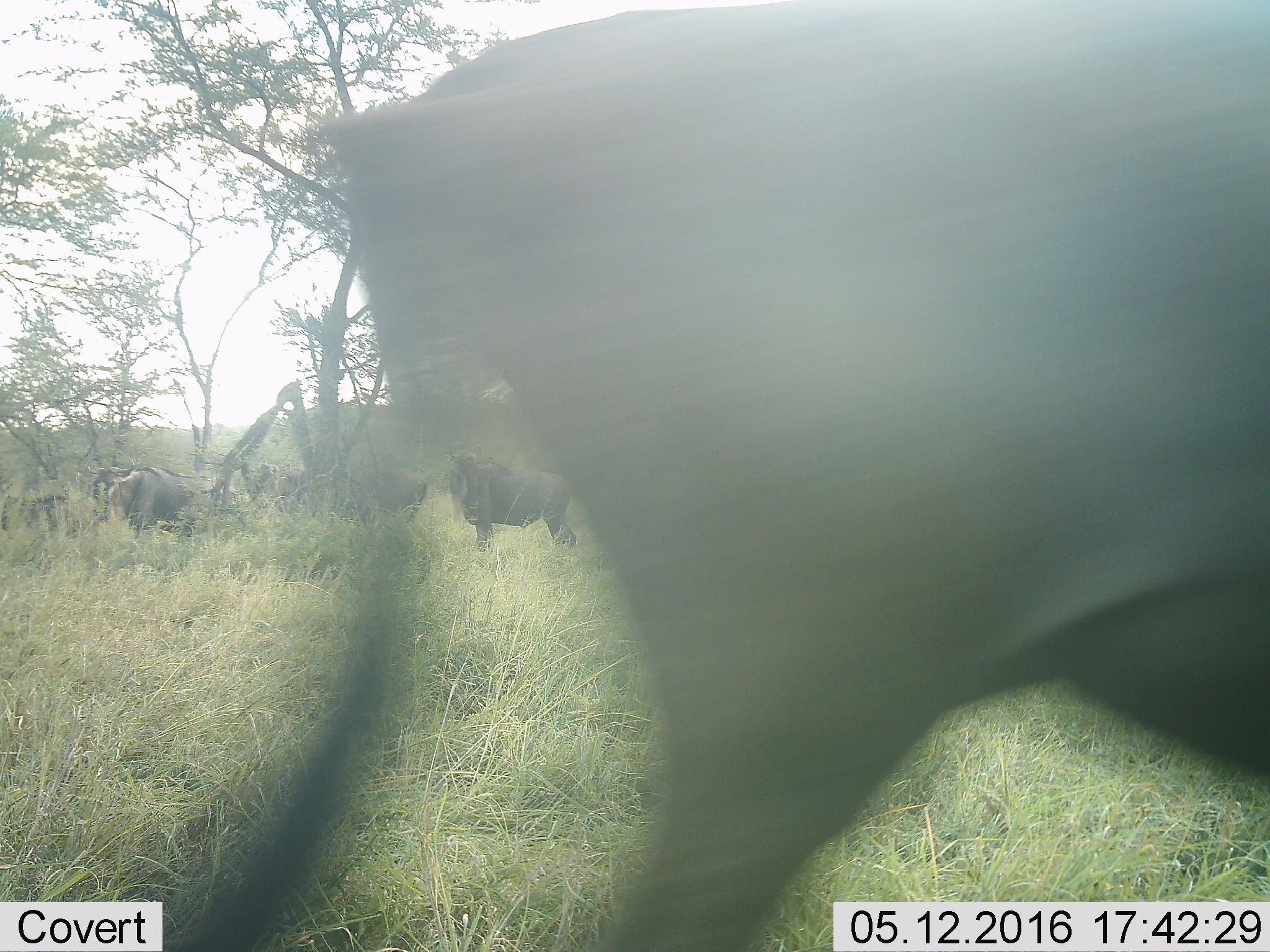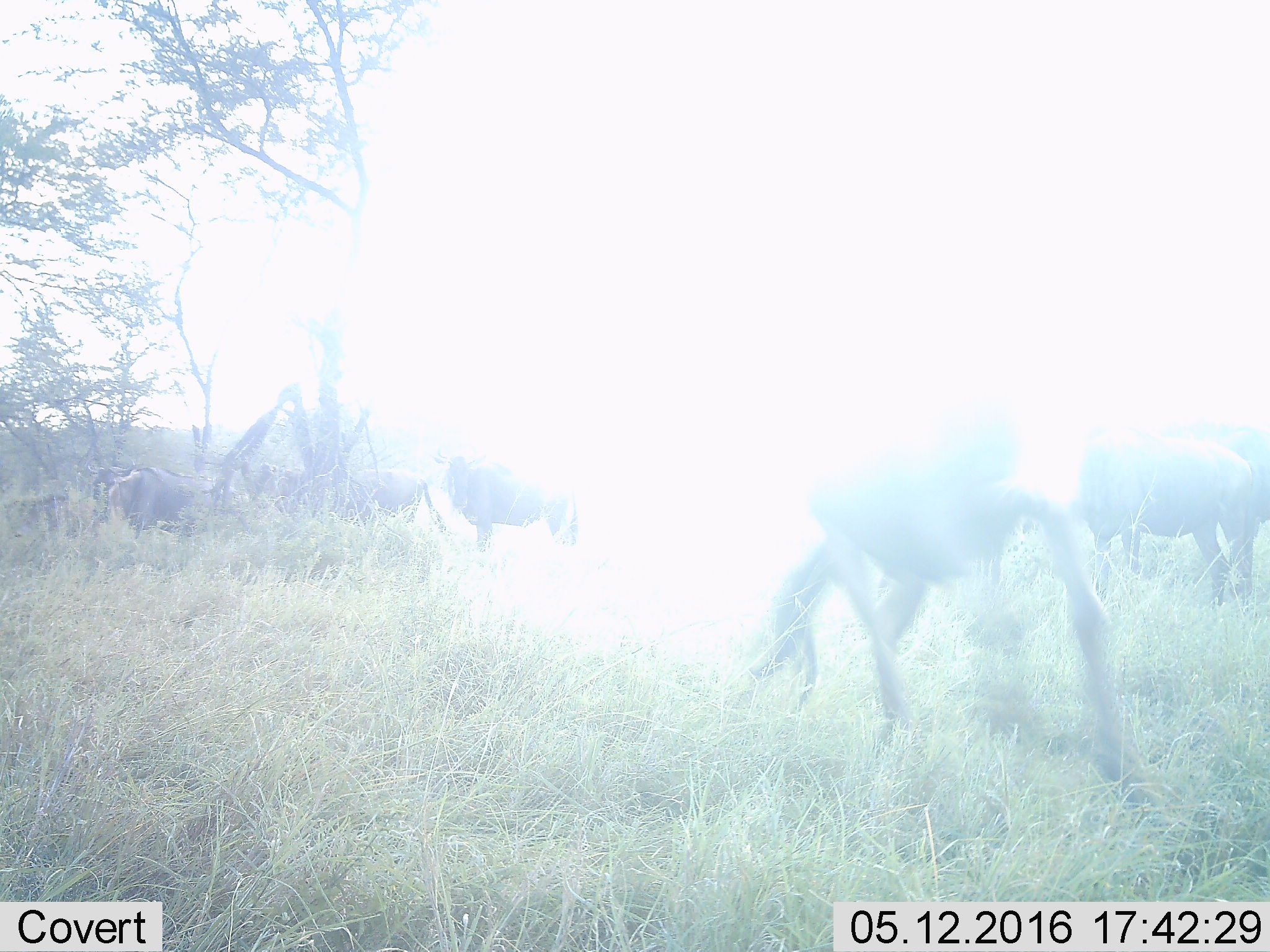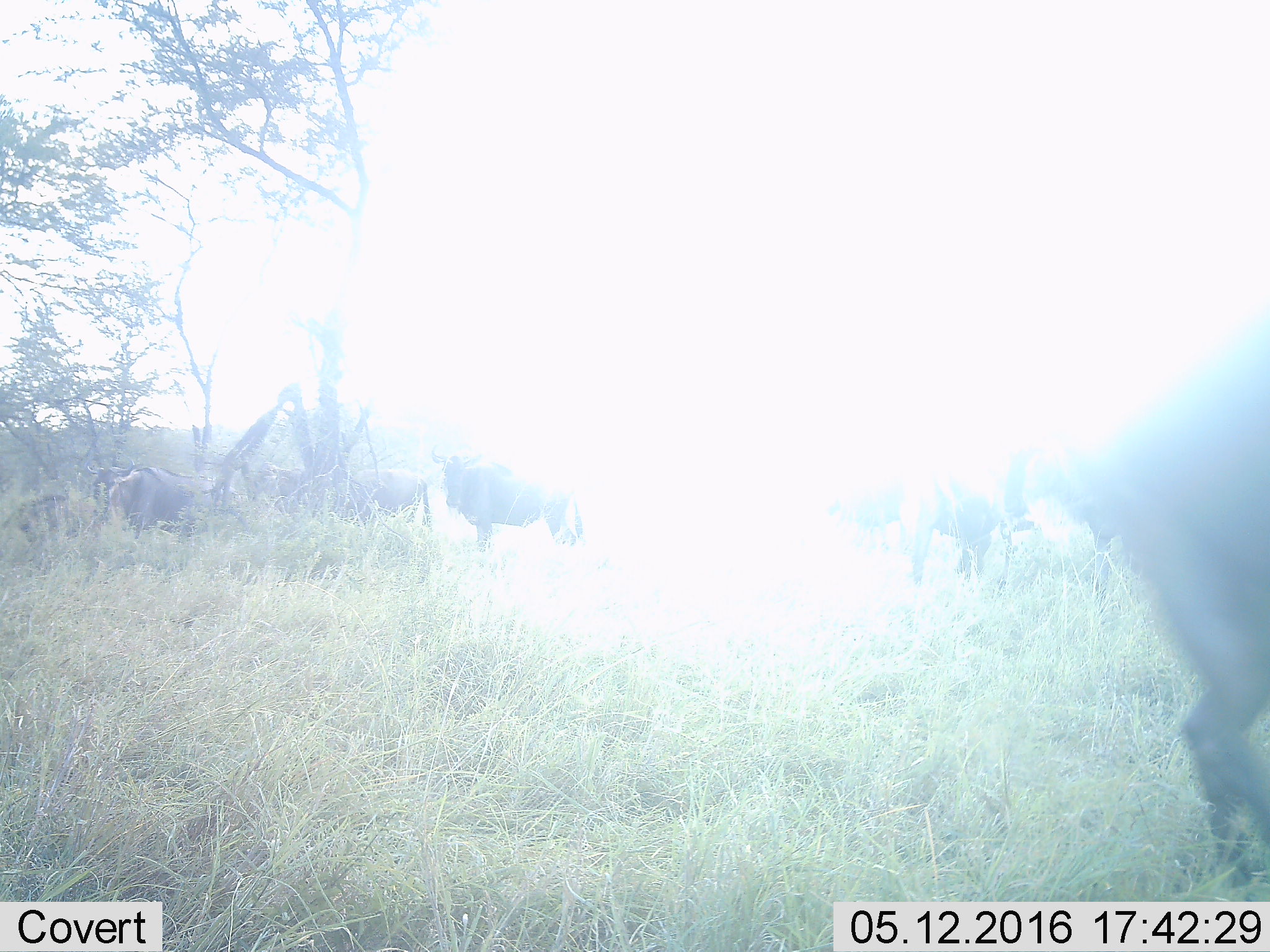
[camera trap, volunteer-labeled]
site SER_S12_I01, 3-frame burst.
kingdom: Animalia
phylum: Chordata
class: Mammalia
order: Artiodactyla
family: Bovidae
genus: Connochaetes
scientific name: Connochaetes taurinus taurinus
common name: blue wildebeest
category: wildebeestblue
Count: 11-50.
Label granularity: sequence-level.